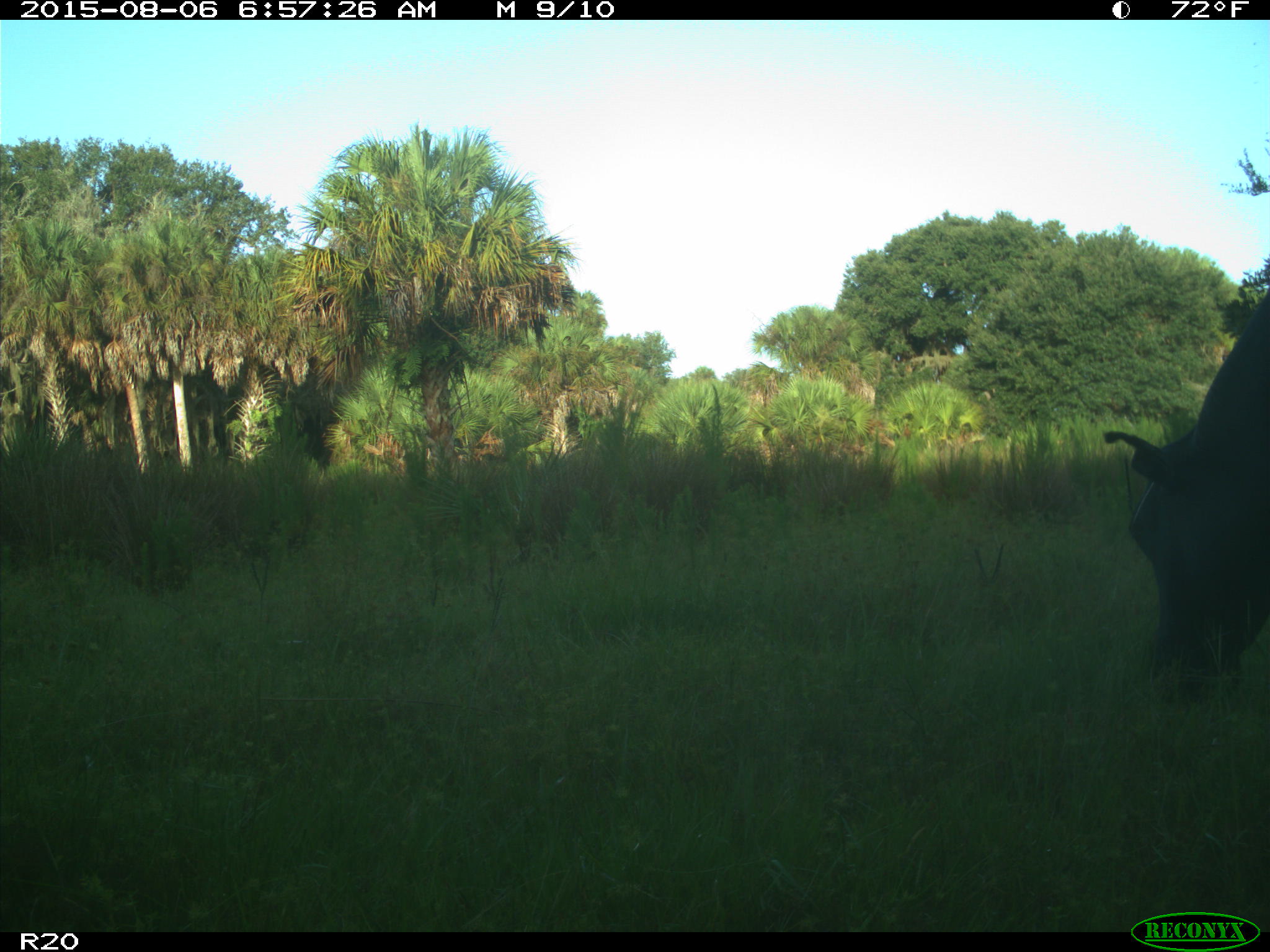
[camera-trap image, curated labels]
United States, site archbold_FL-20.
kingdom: Animalia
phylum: Chordata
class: Mammalia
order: Artiodactyla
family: Bovidae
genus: Bos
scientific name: Bos taurus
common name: domestic cow